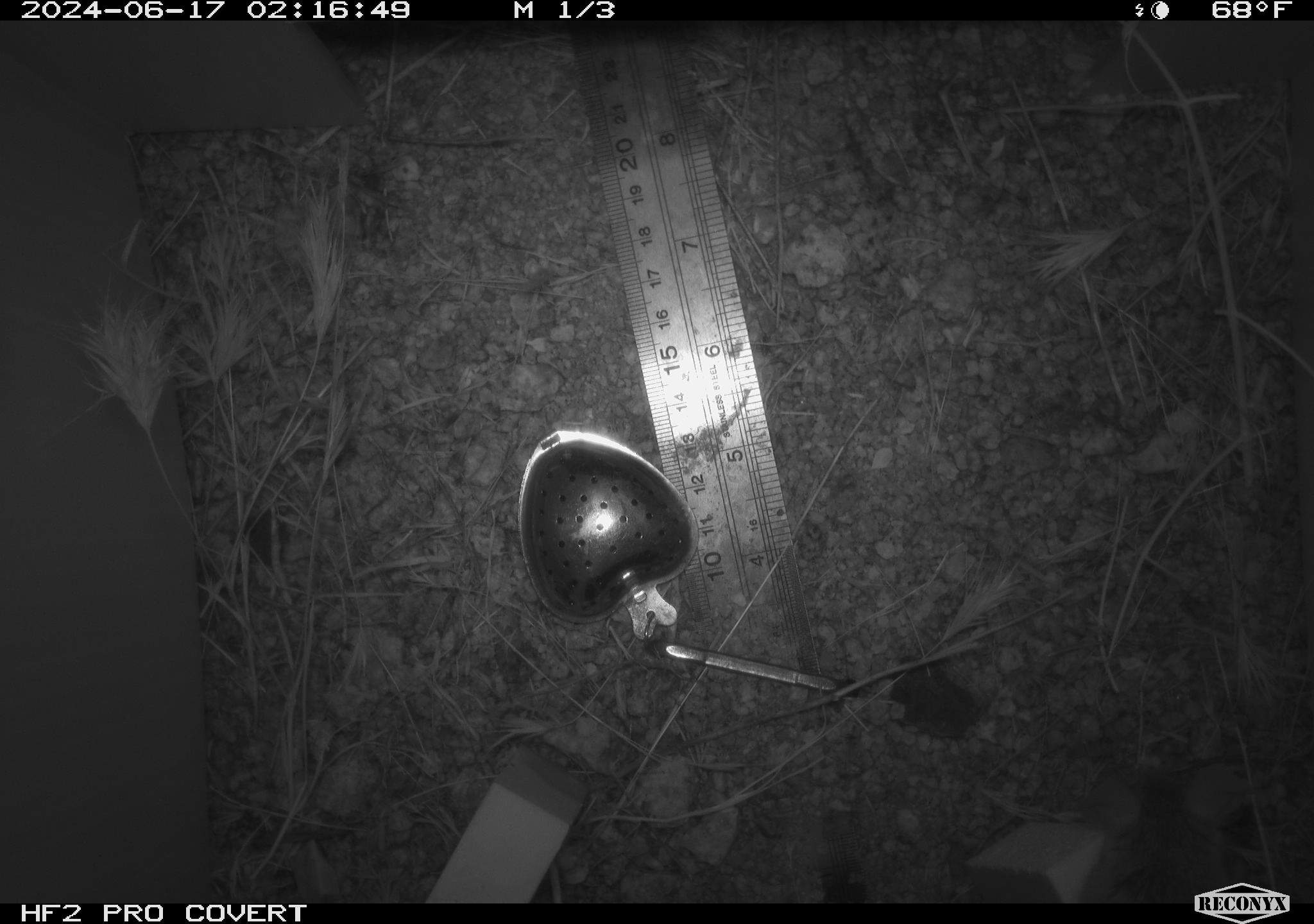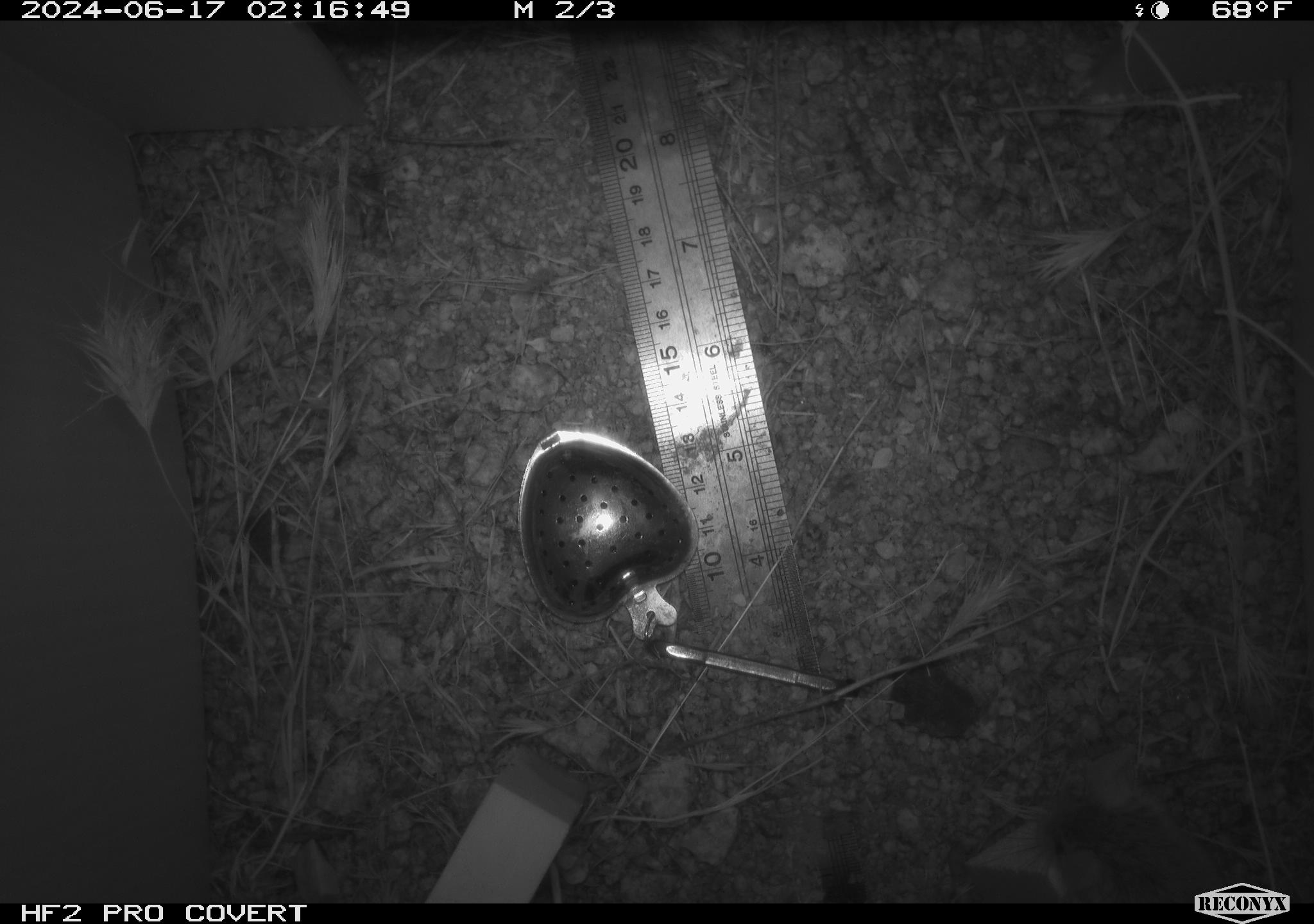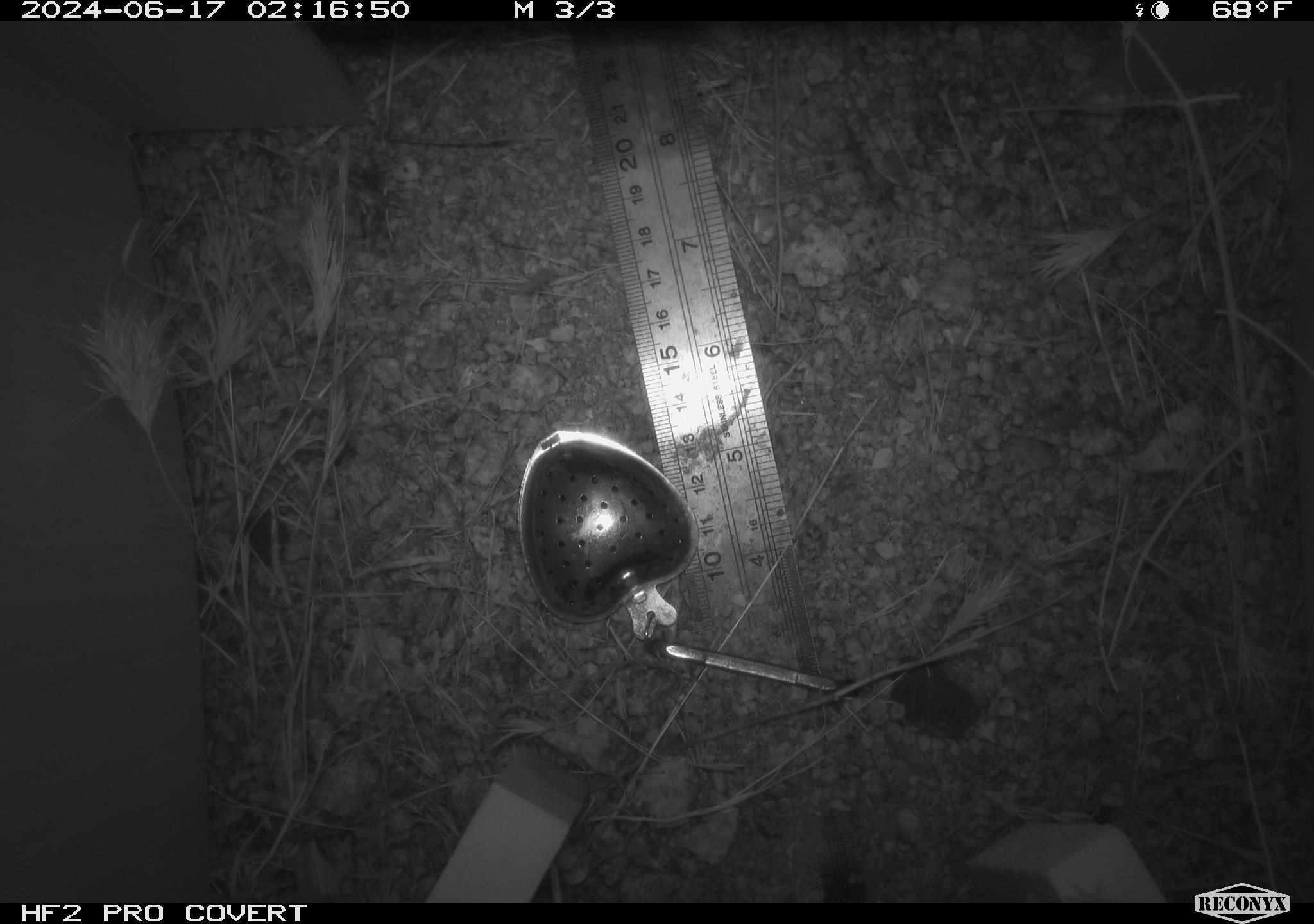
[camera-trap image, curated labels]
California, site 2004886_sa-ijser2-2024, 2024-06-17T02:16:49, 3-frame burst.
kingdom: Animalia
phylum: Chordata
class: Mammalia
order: Rodentia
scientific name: Rodentia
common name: mouse species